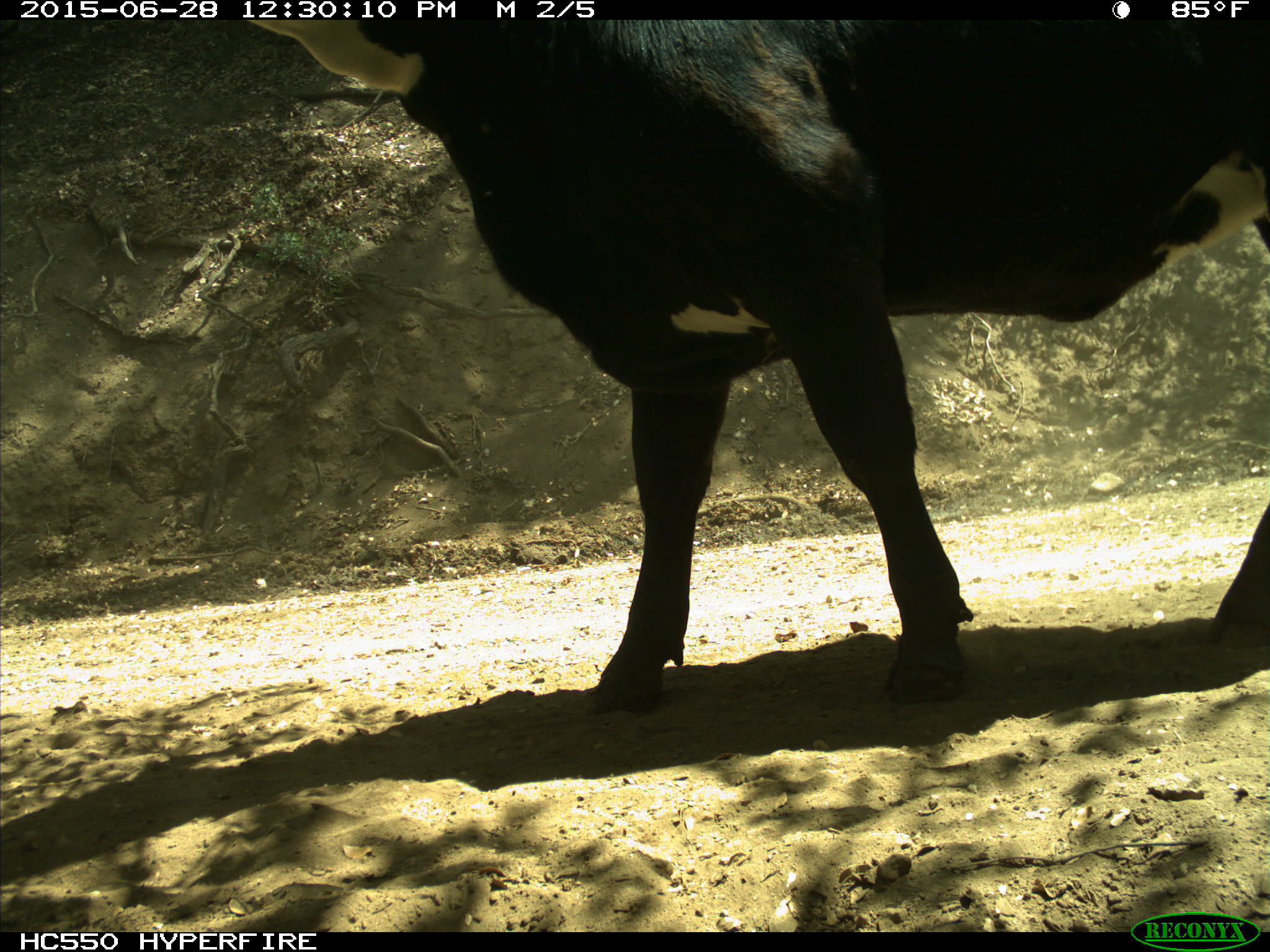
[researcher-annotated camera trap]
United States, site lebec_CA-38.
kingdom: Animalia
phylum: Chordata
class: Mammalia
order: Artiodactyla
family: Bovidae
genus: Bos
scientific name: Bos taurus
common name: domestic cow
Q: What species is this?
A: Bos taurus (domestic cow).